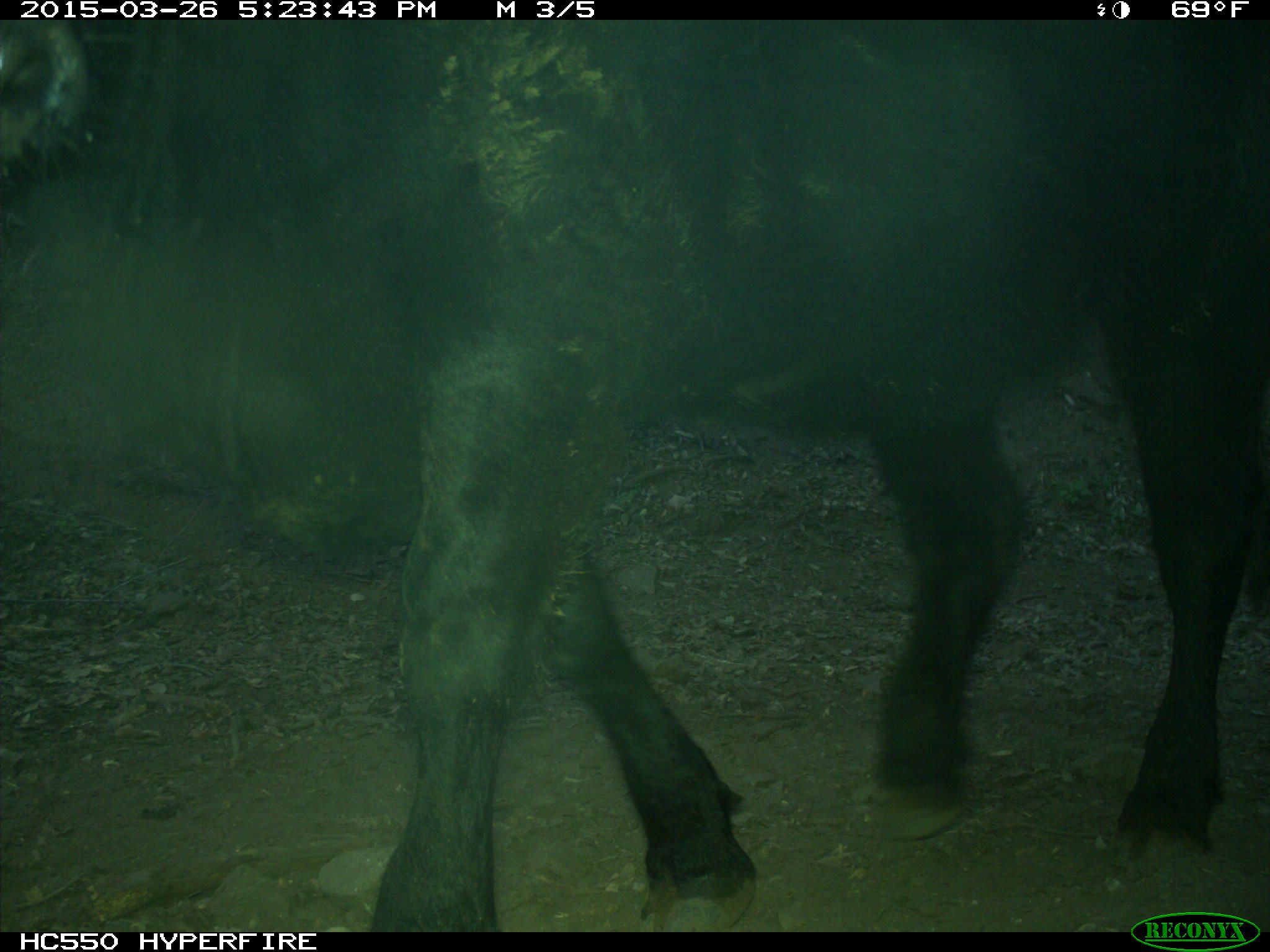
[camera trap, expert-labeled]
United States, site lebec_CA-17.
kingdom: Animalia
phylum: Chordata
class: Mammalia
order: Artiodactyla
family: Bovidae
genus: Bos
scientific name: Bos taurus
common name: domestic cow